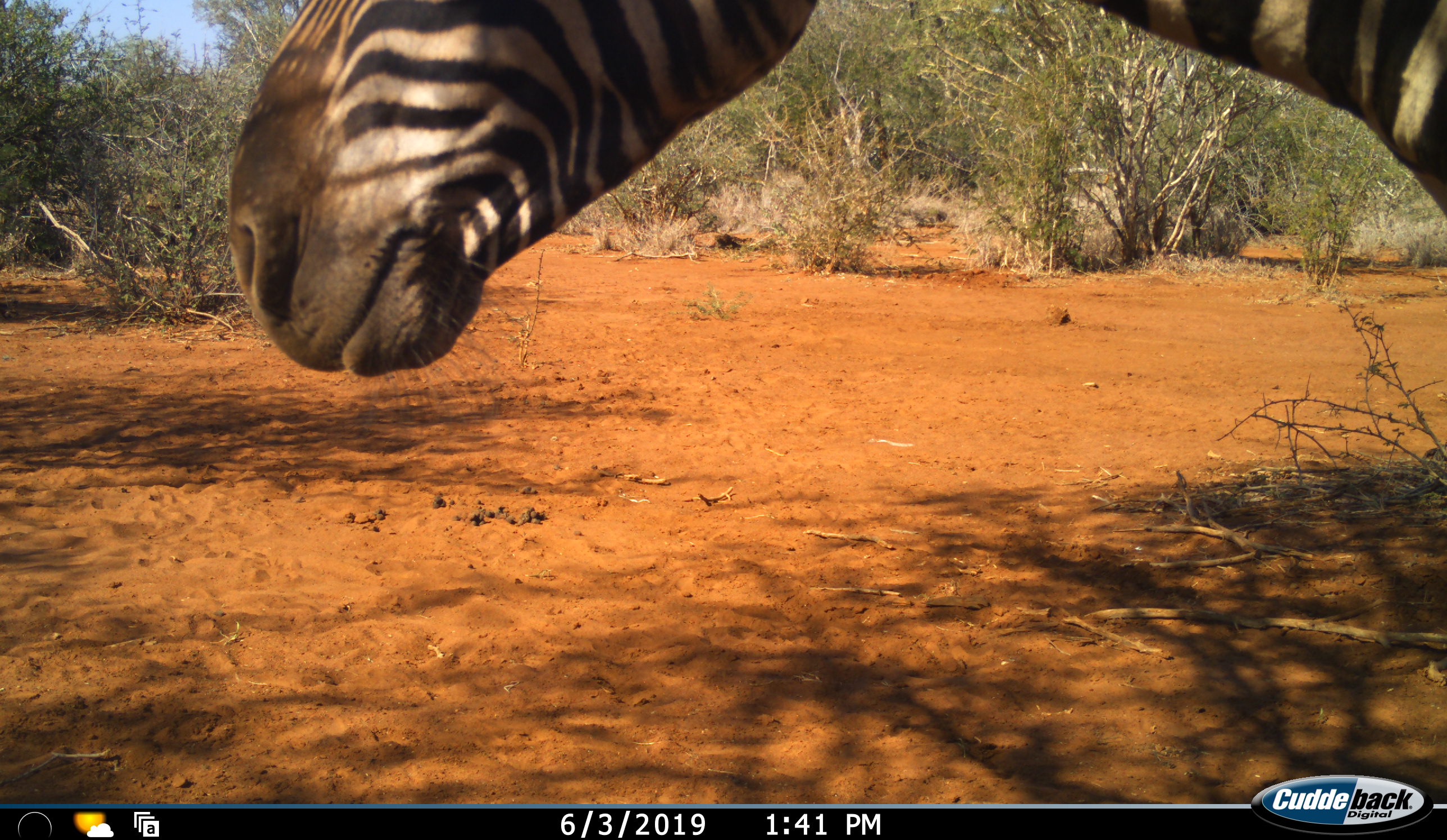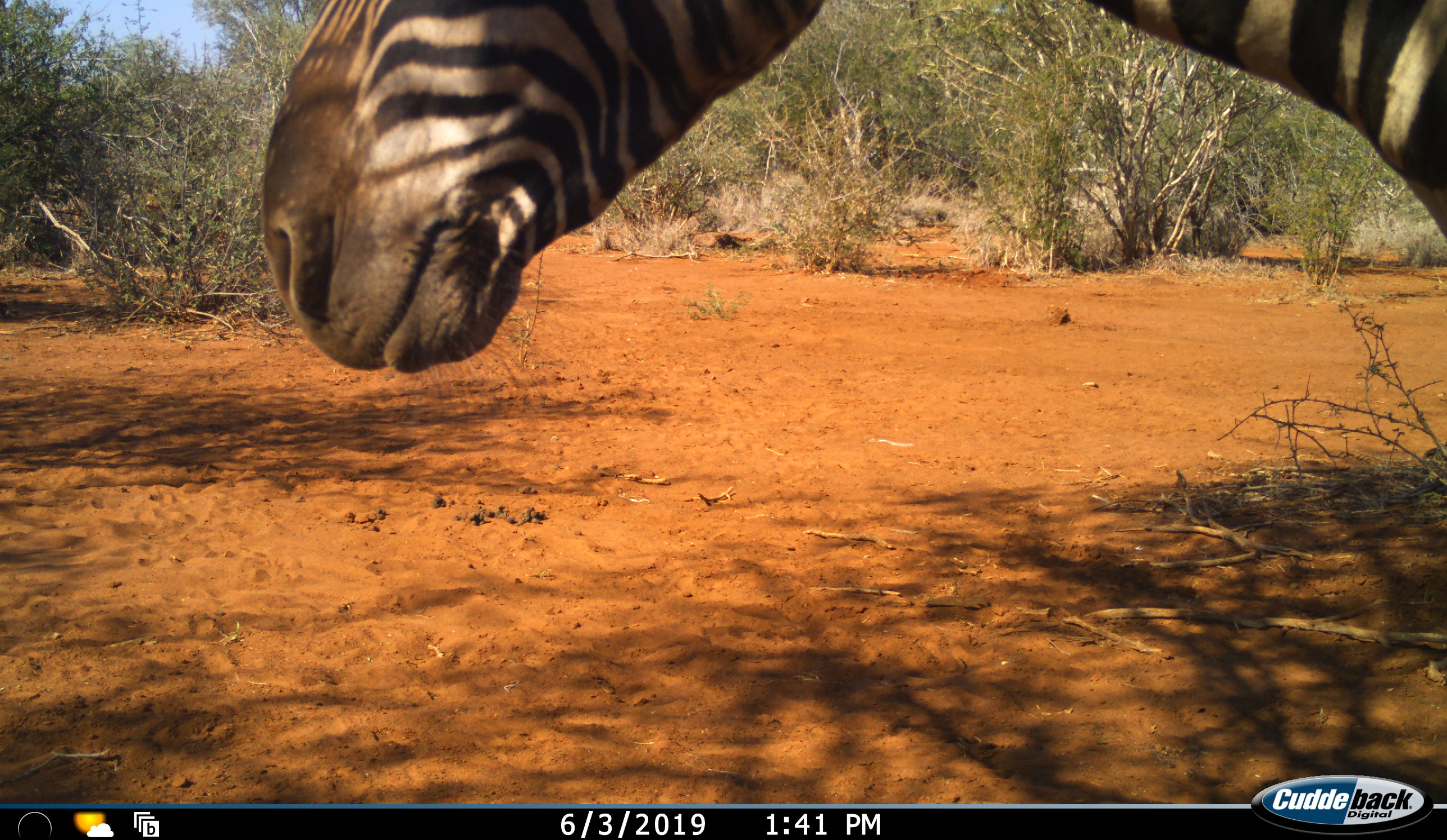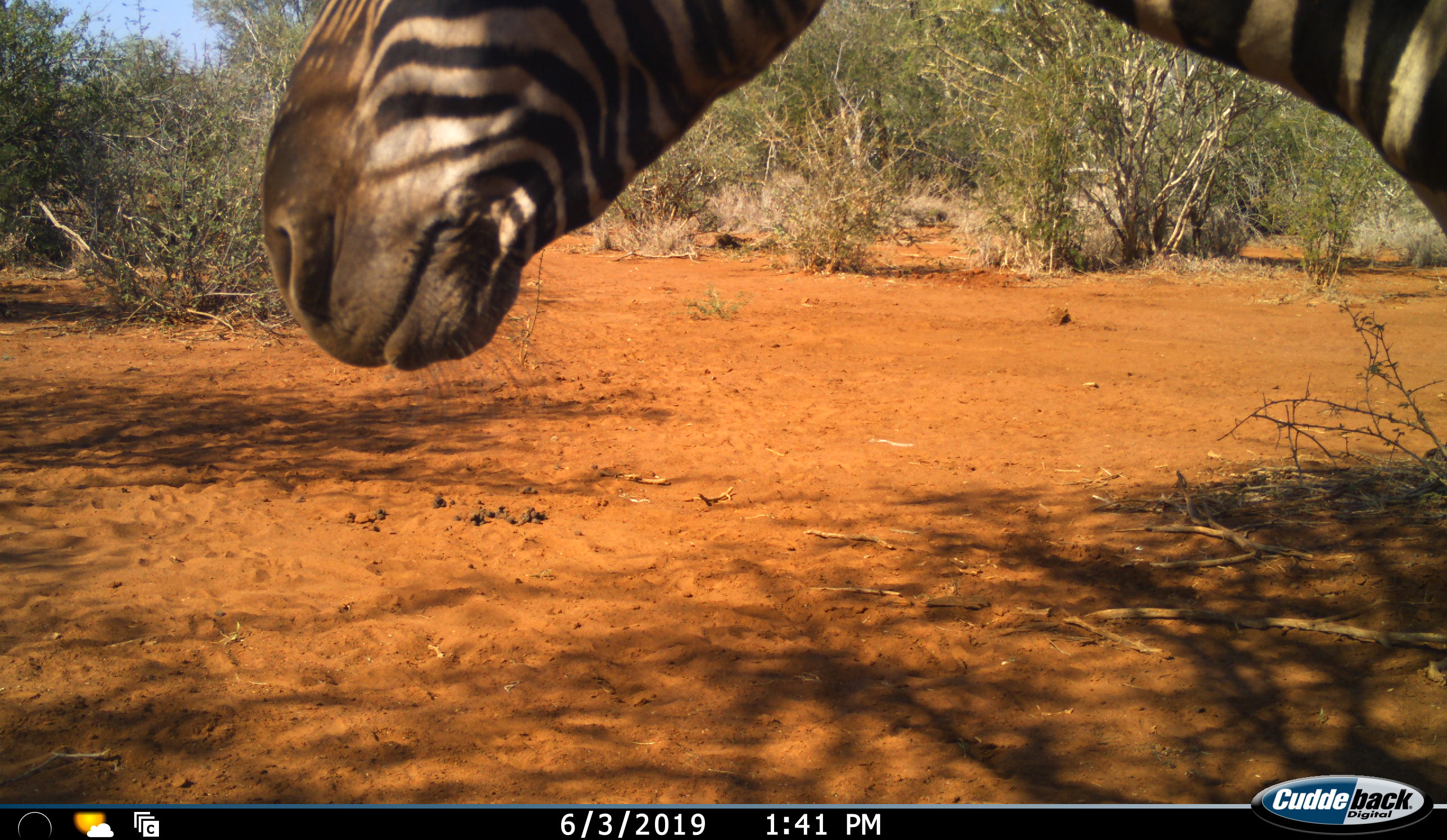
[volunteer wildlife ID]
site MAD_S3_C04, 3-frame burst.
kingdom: Animalia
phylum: Chordata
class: Mammalia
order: Perissodactyla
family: Equidae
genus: Equus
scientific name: Equus quagga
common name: plains zebra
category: zebraplains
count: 1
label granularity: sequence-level